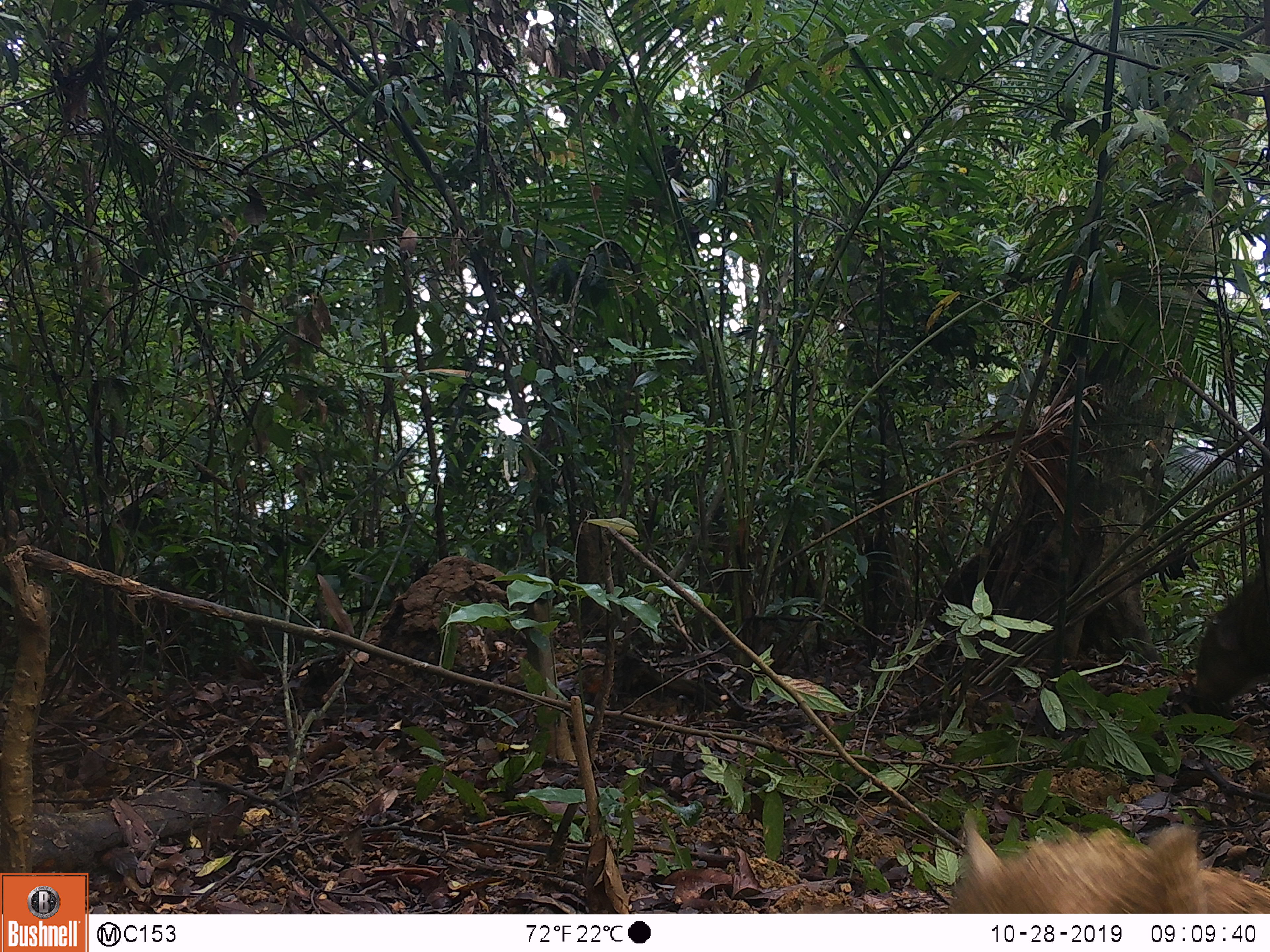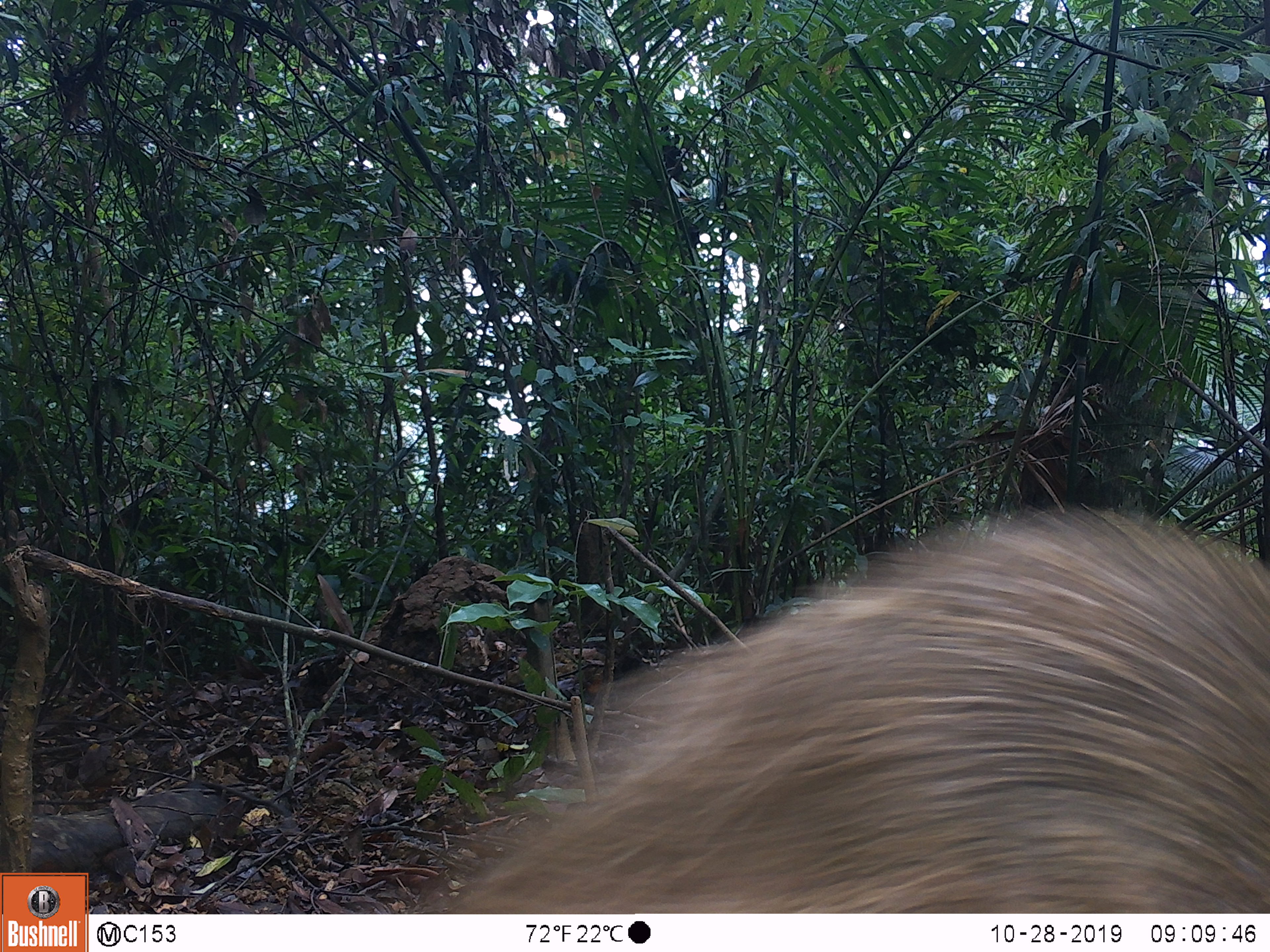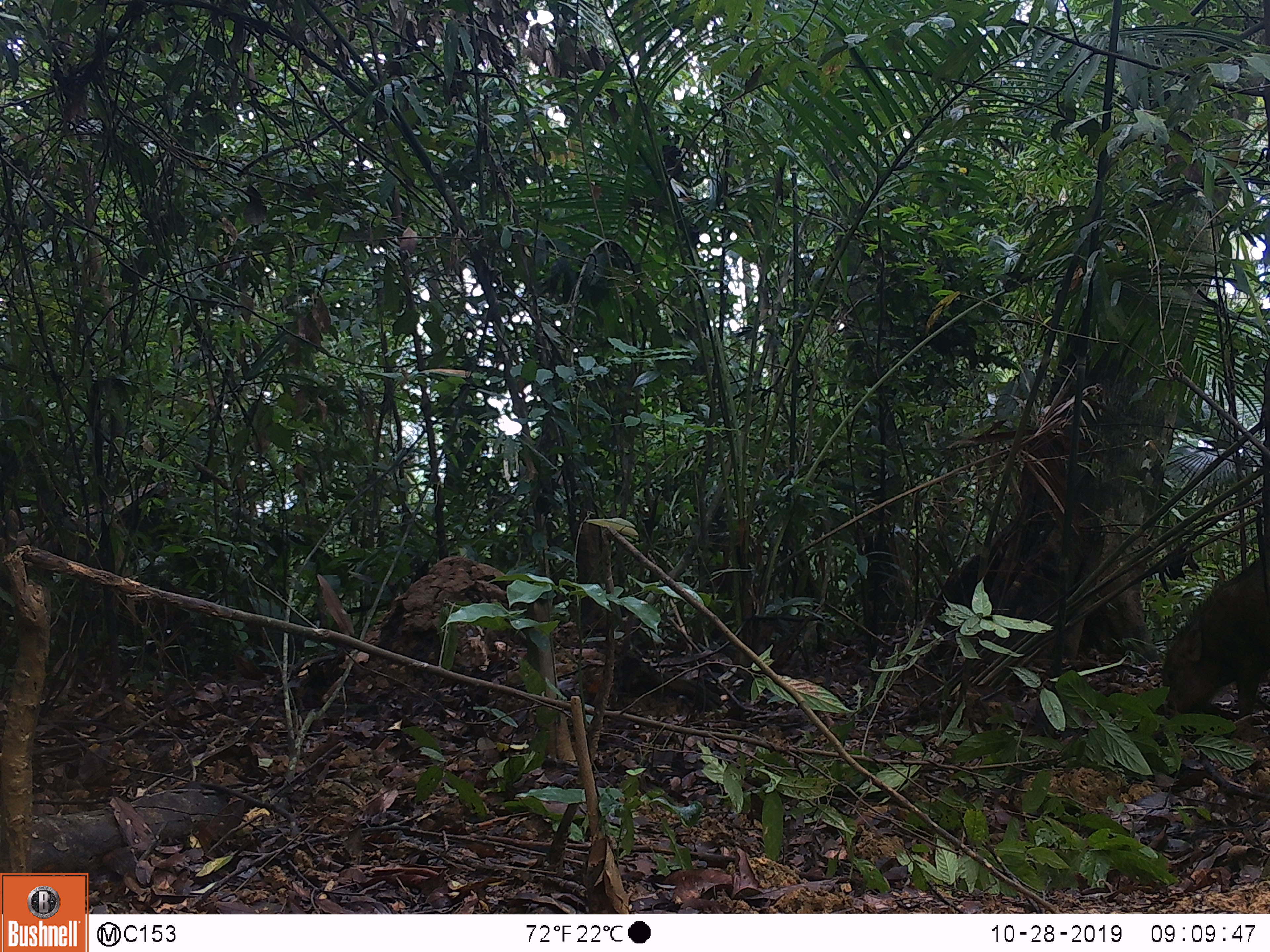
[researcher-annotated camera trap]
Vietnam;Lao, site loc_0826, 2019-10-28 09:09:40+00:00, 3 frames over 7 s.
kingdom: Animalia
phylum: Chordata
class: Mammalia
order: Artiodactyla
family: Suidae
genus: Sus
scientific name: Sus scrofa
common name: eurasian wild pig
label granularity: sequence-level